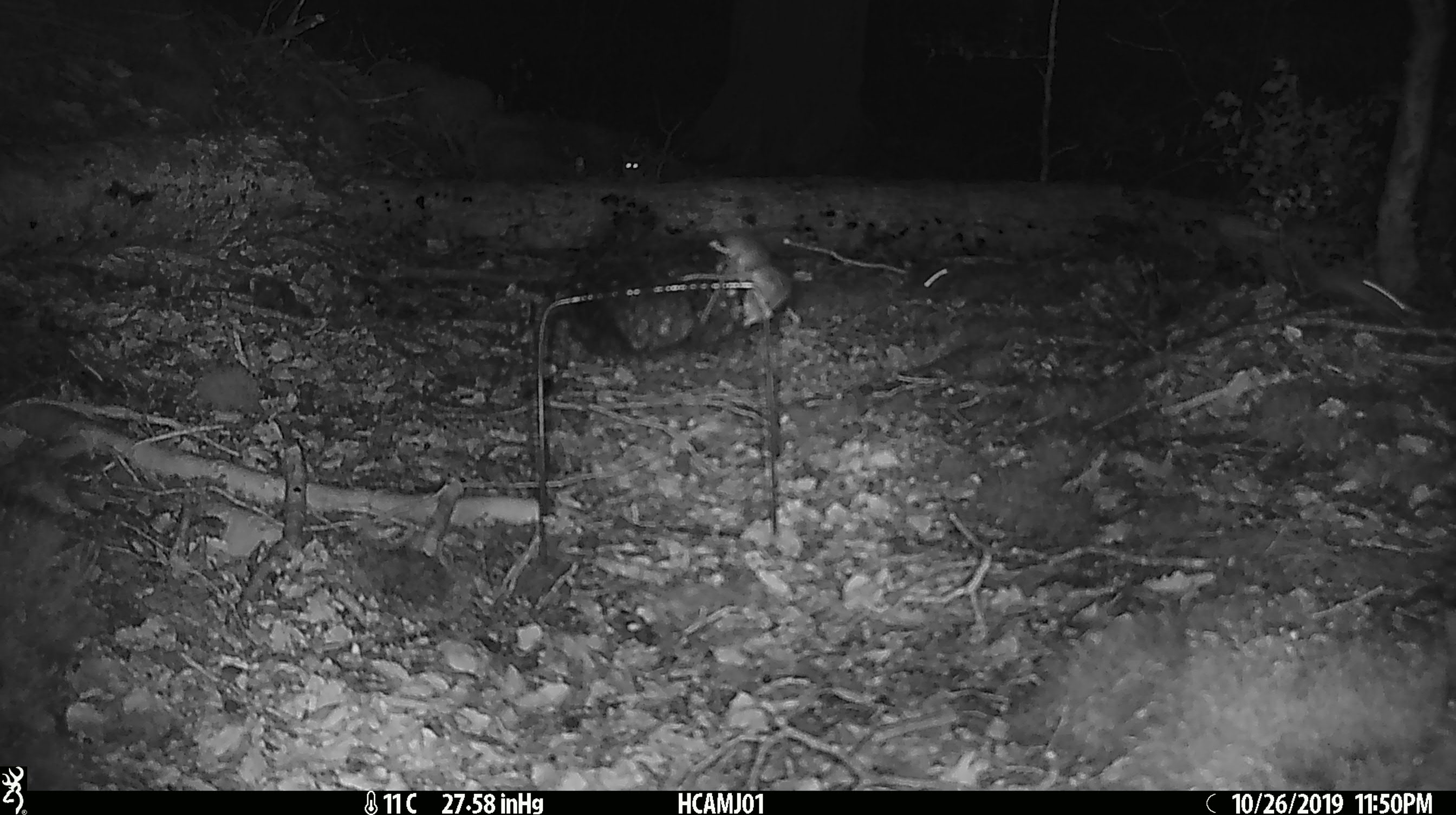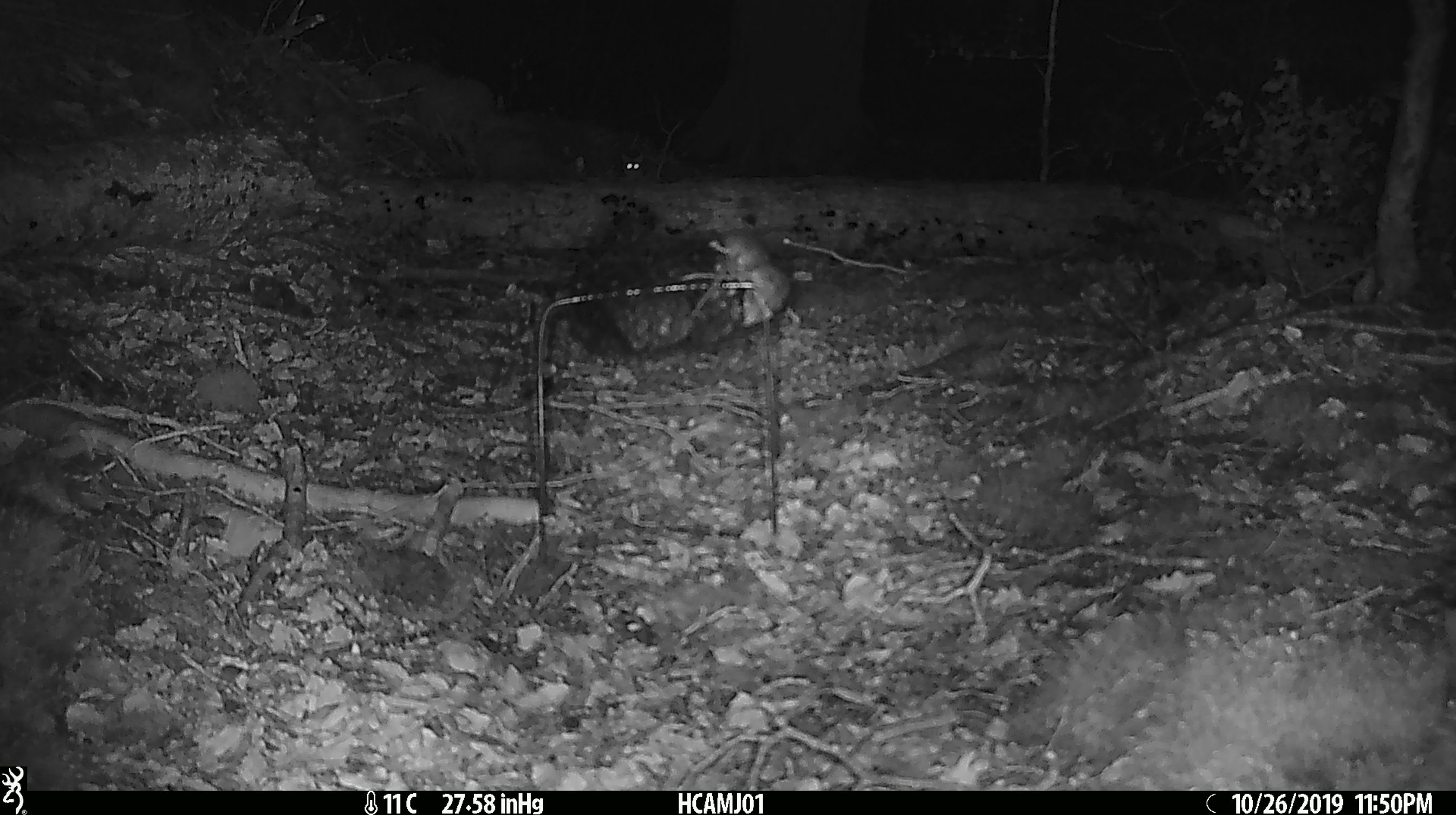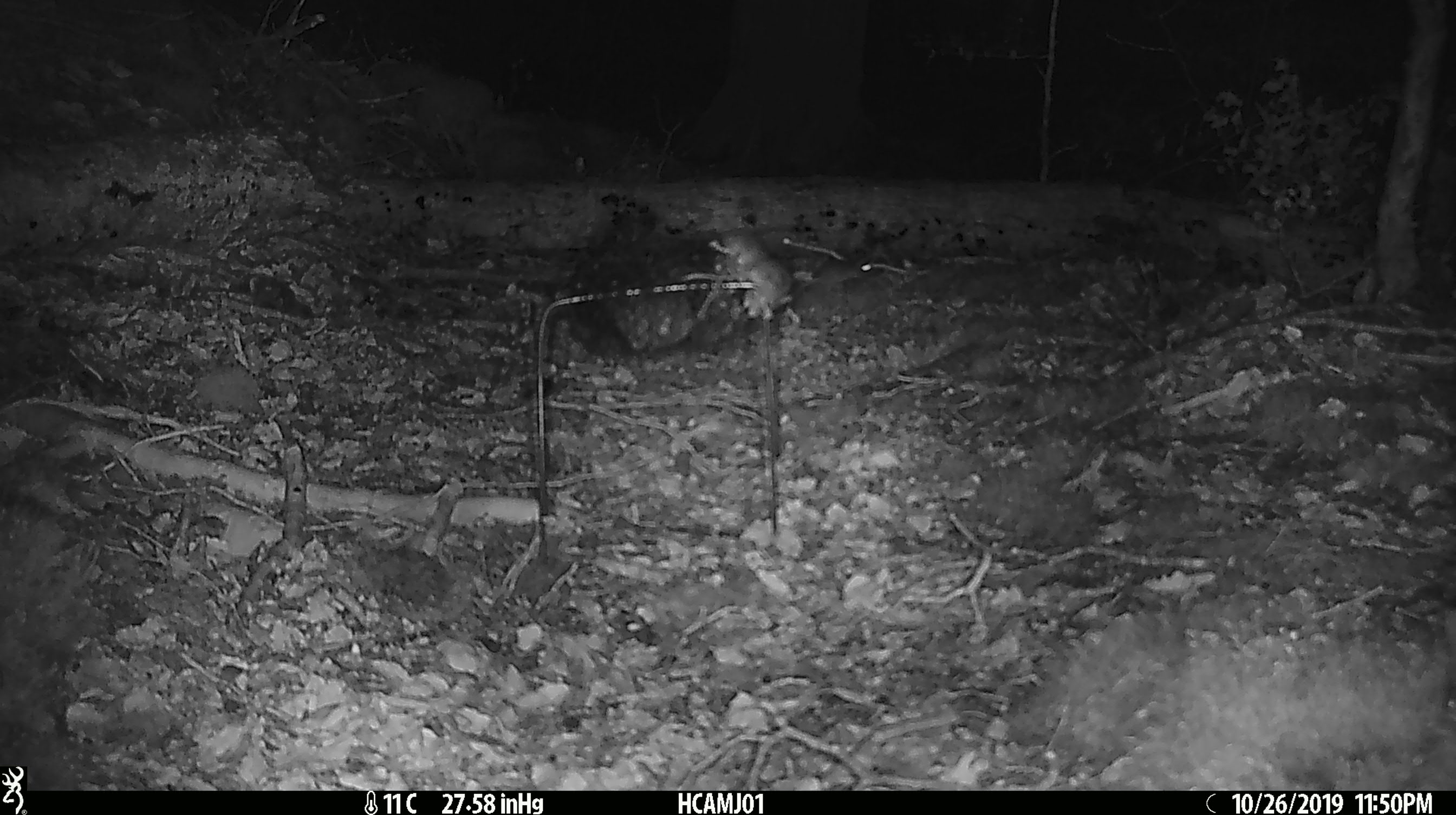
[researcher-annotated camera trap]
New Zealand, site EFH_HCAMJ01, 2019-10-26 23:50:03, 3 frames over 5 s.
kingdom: Animalia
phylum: Chordata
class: Mammalia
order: Rodentia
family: Muridae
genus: Mus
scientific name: Mus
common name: mouse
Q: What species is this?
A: Mouse (Mus).